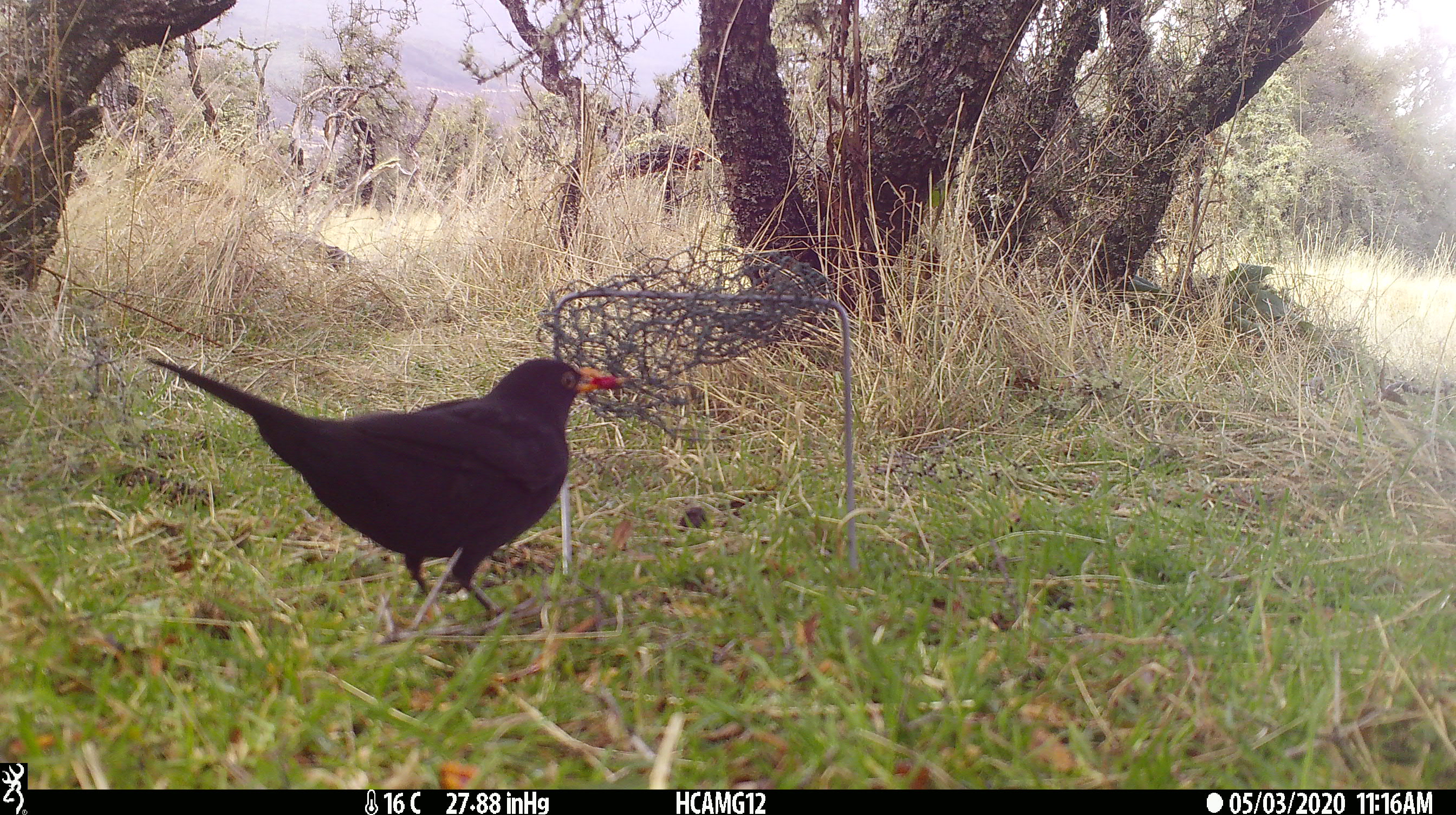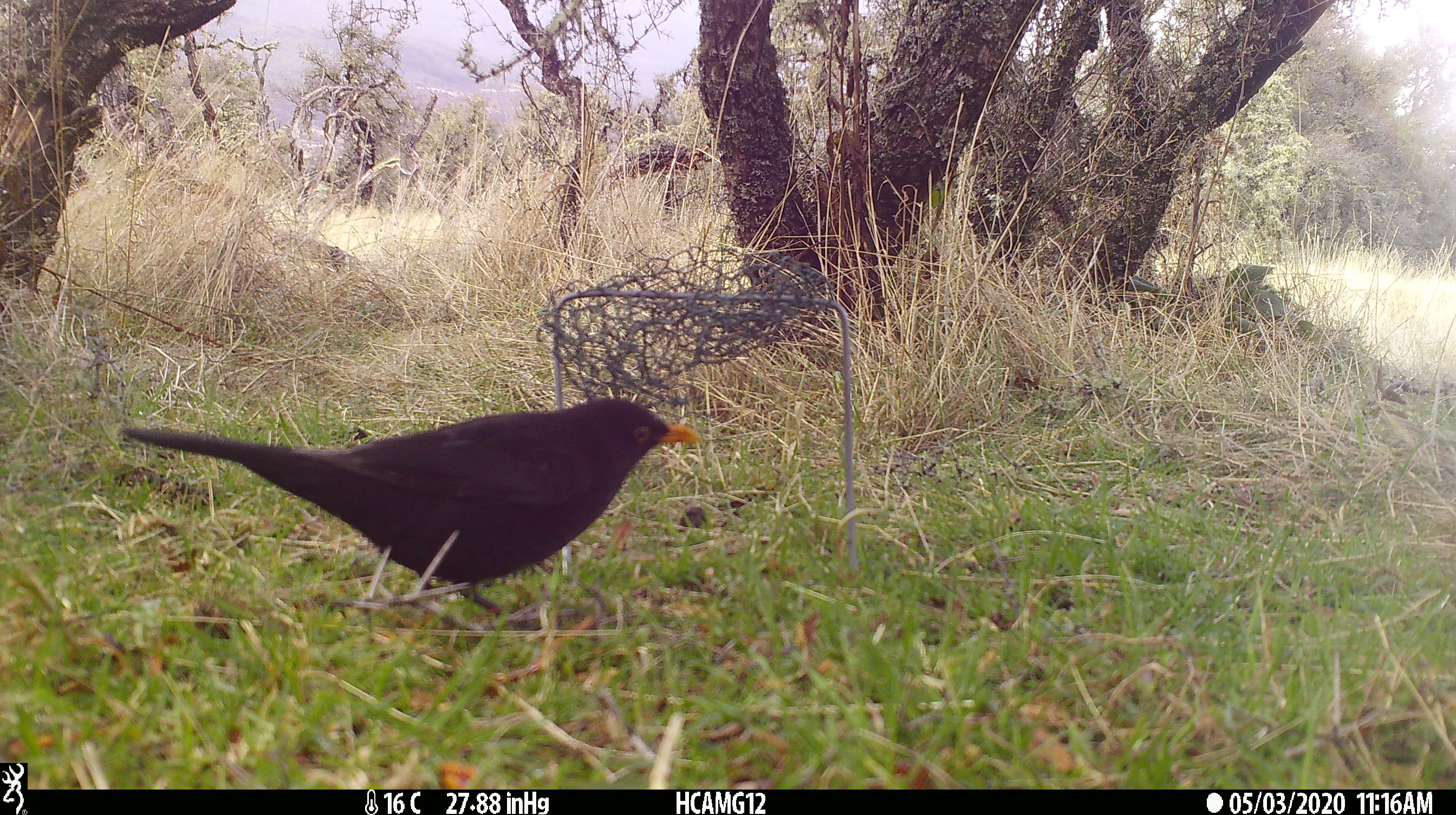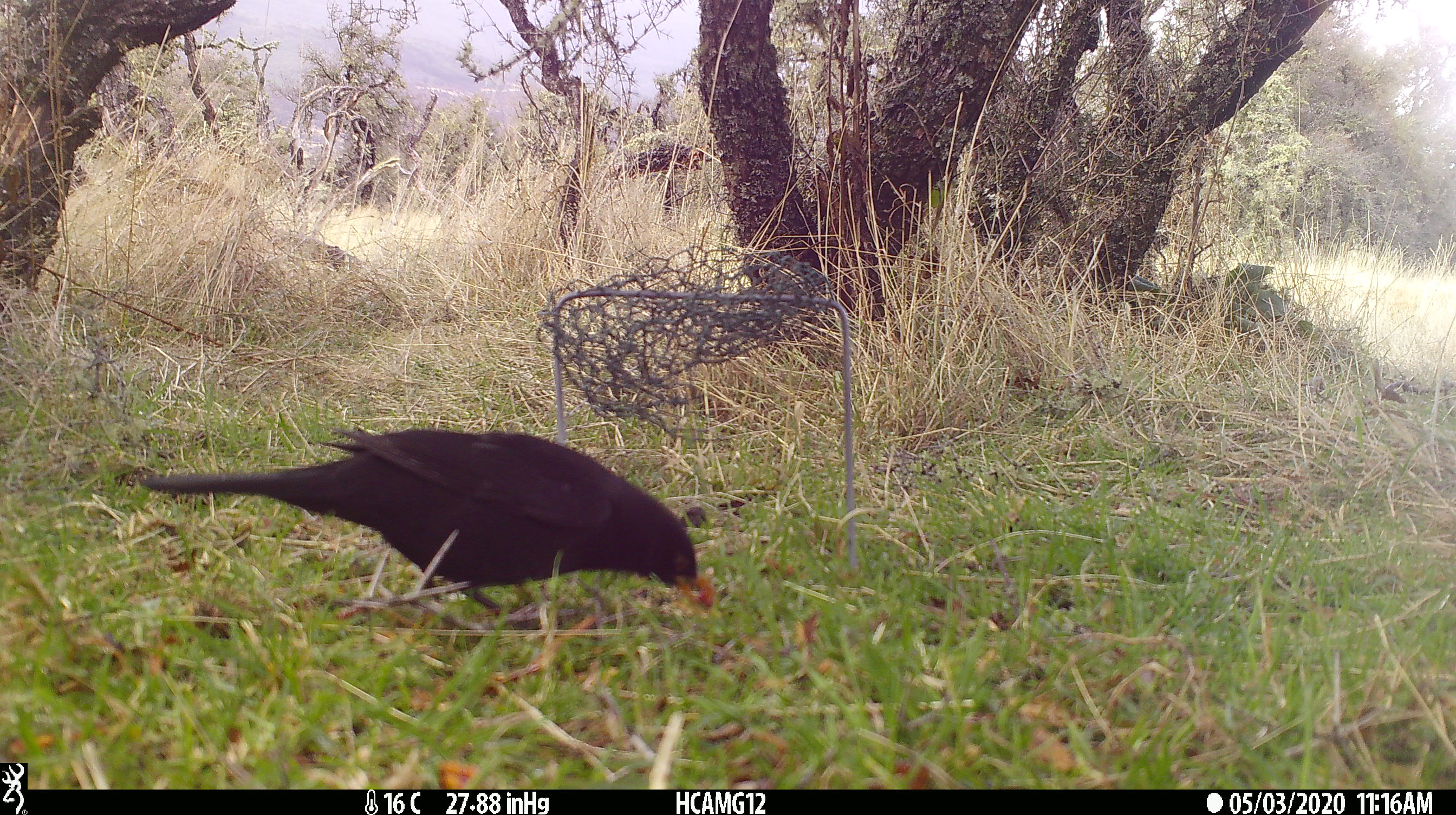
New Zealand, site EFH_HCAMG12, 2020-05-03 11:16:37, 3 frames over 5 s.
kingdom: Animalia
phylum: Chordata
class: Aves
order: Passeriformes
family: Turdidae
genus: Turdus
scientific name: Turdus merula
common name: eurasian blackbird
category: blackbird